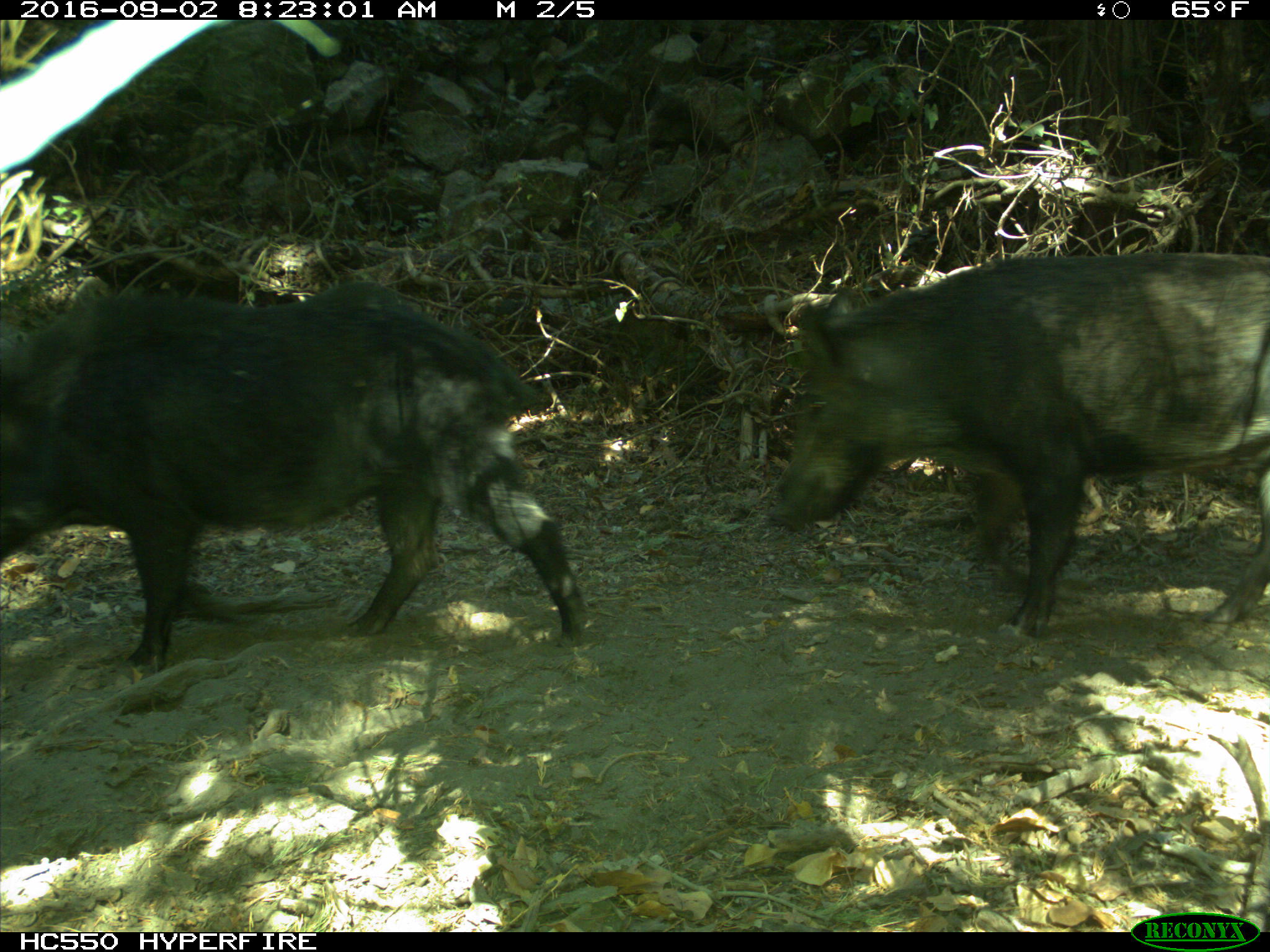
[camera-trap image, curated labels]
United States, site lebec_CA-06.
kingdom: Animalia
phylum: Chordata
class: Mammalia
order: Artiodactyla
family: Suidae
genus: Sus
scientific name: Sus scrofa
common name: wild boar